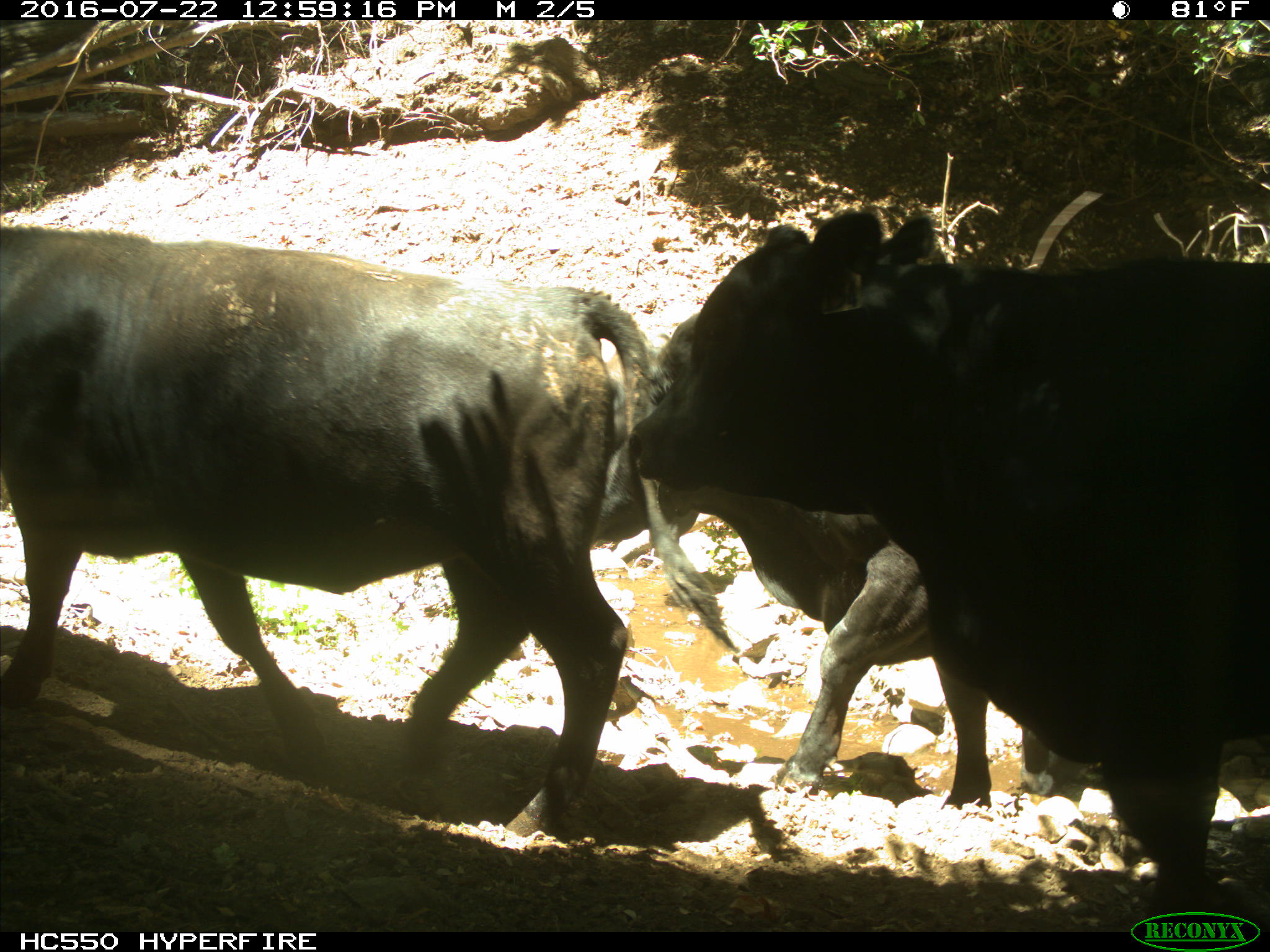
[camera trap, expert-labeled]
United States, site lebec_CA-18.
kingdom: Animalia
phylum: Chordata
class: Mammalia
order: Artiodactyla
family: Bovidae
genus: Bos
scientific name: Bos taurus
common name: domestic cow